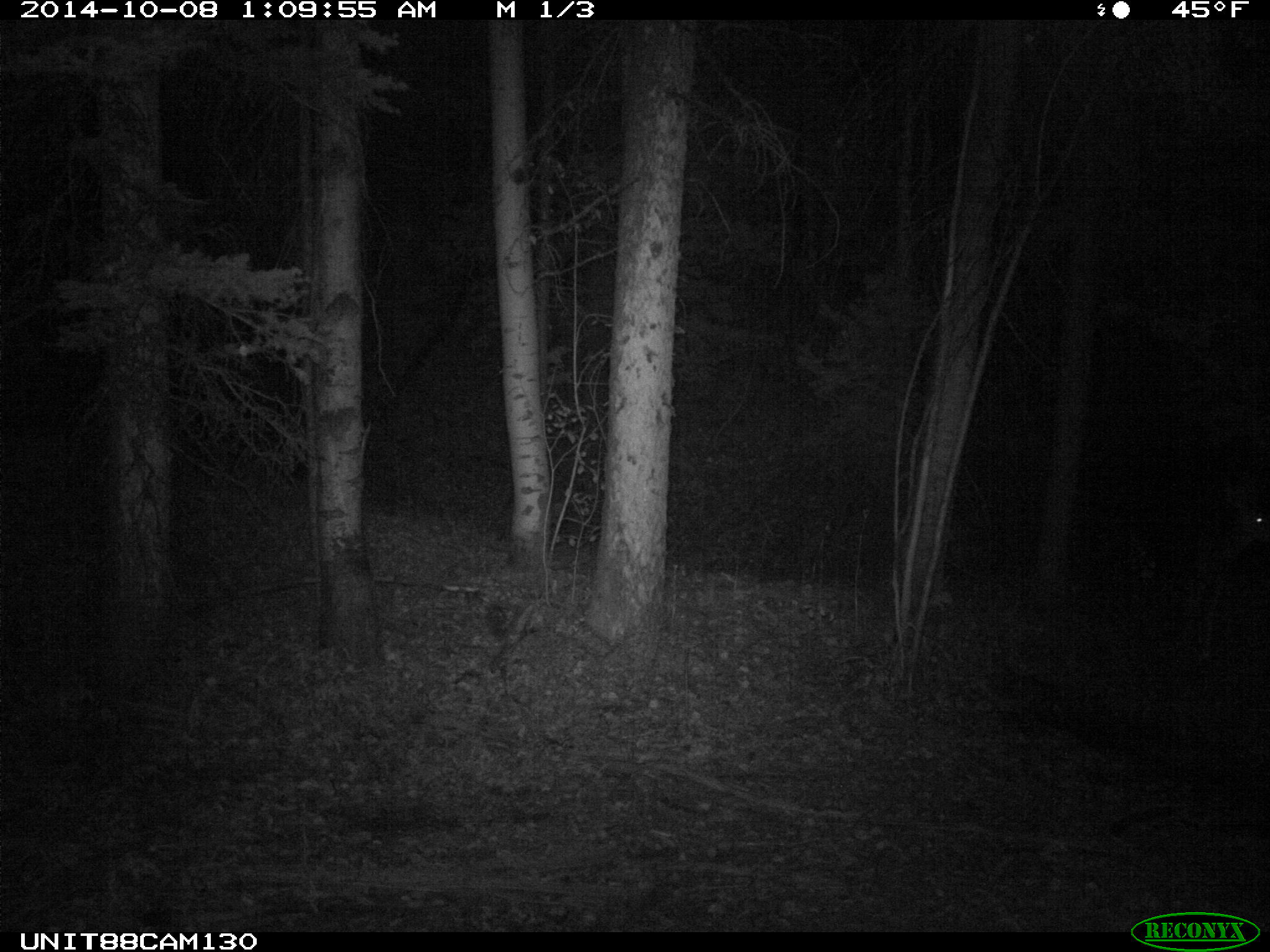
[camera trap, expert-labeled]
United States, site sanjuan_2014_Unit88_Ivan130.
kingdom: Animalia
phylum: Chordata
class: Mammalia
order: Artiodactyla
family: Cervidae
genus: Odocoileus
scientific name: Odocoileus hemionus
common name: mule deer